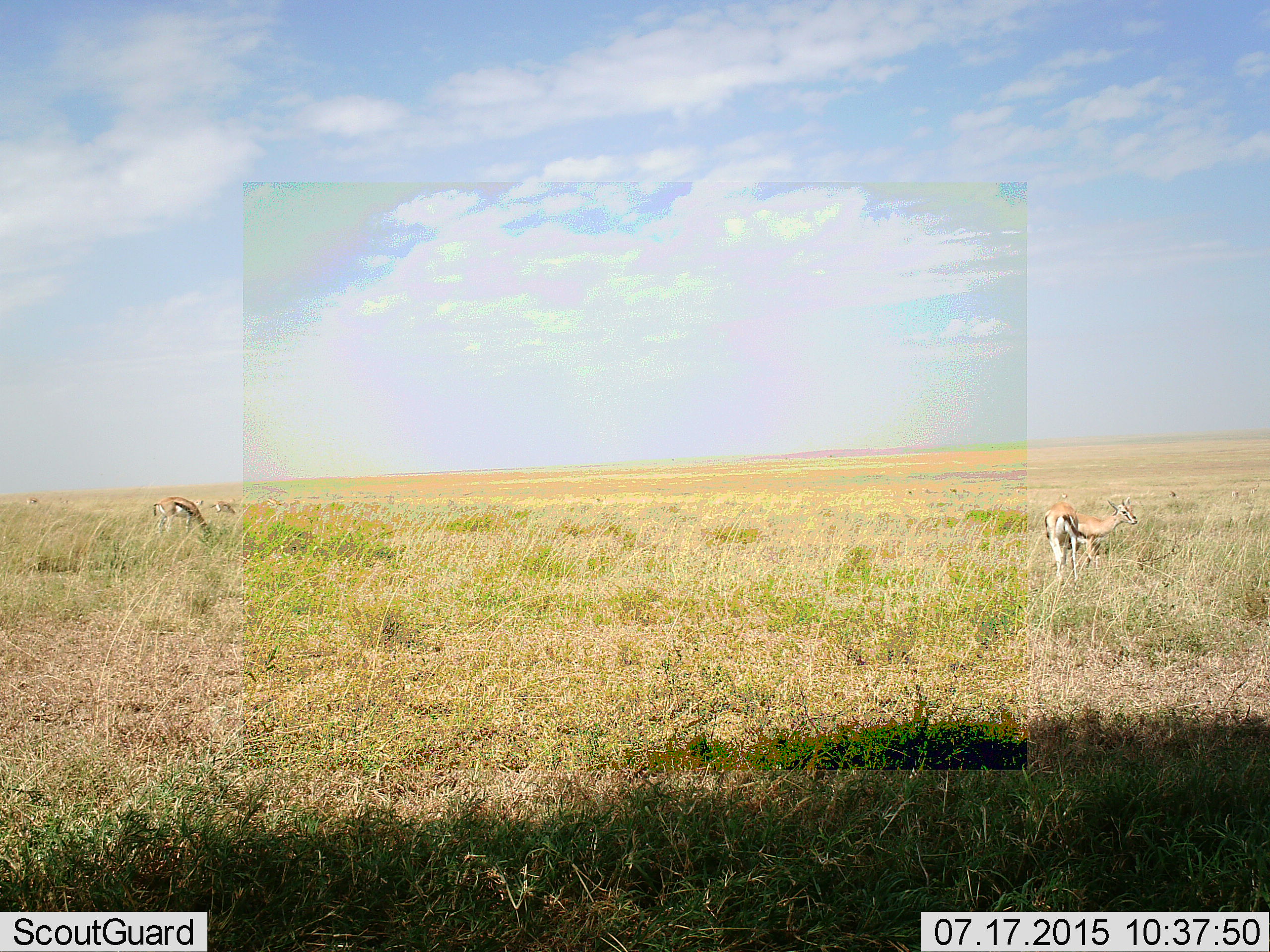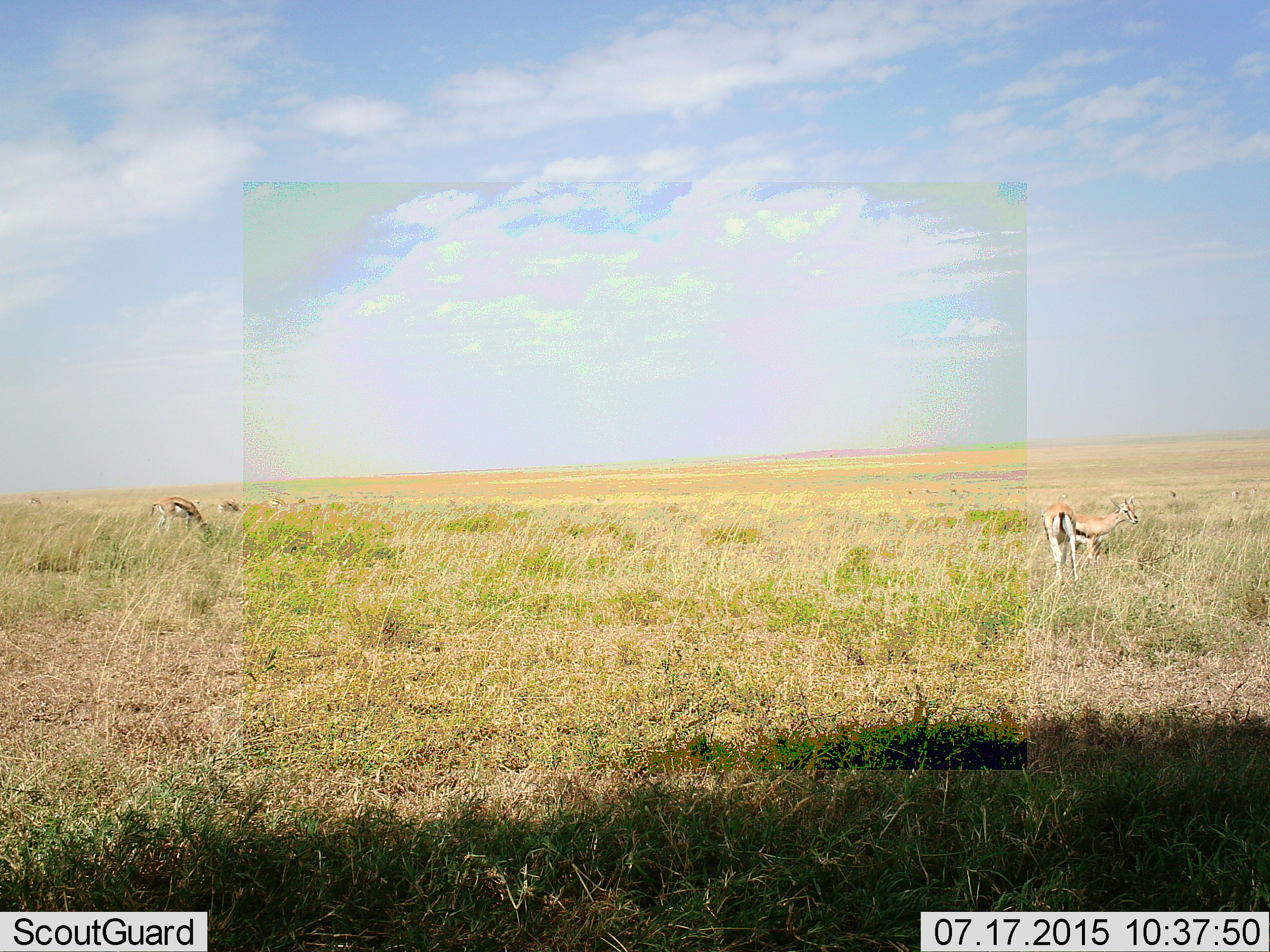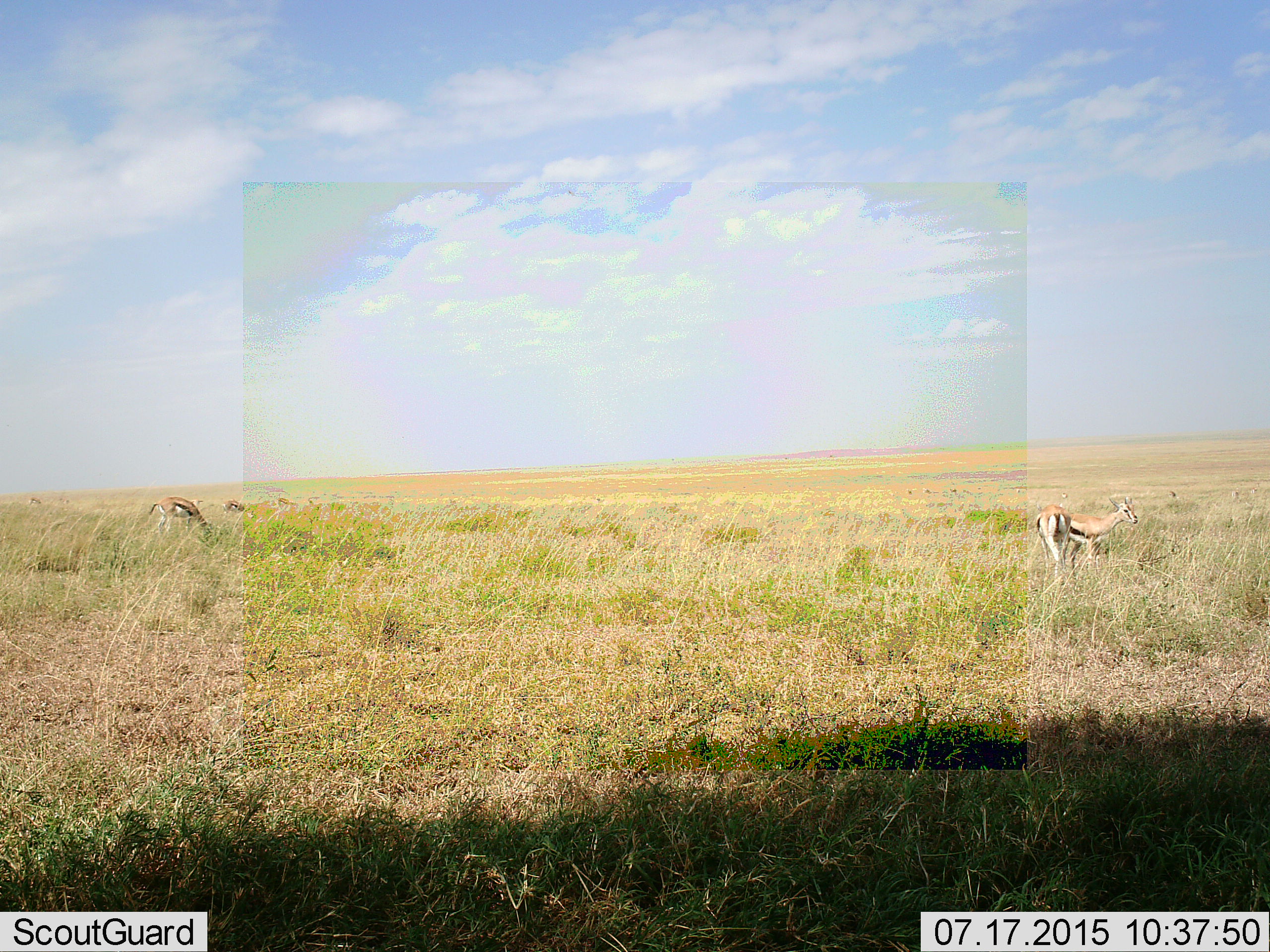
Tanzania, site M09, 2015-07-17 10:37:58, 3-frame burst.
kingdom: Animalia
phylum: Chordata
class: Mammalia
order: Artiodactyla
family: Bovidae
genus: Eudorcas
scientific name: Eudorcas thomsonii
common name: thomson's gazelle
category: gazellethomsons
Gazellethomsons (thomson's gazelle) (Eudorcas thomsonii), count 11-50. Behavior (volunteer vote fractions): standing 75%, resting 0%, moving 62%, interacting 0%. Young present (vote fraction): 0%. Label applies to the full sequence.